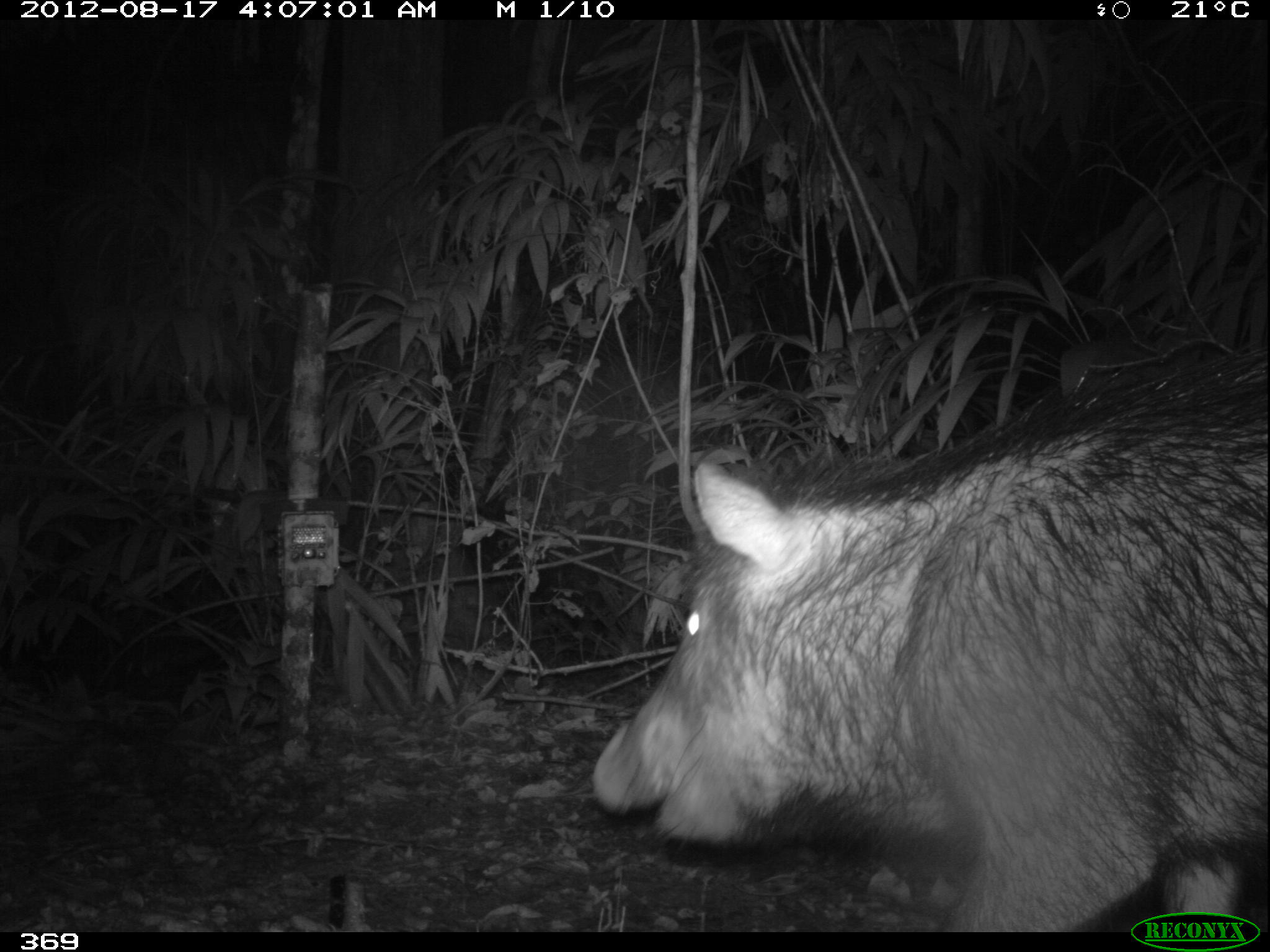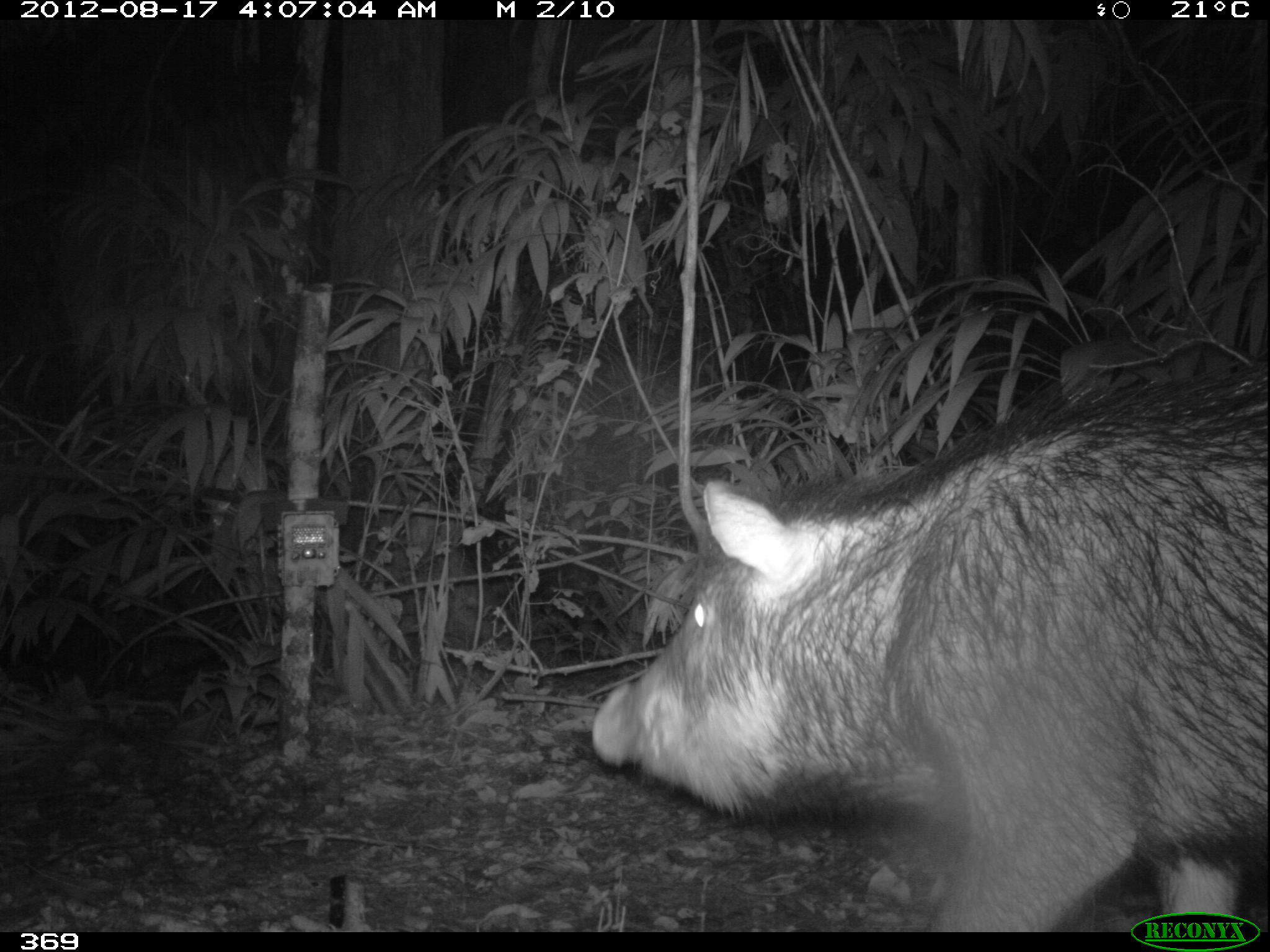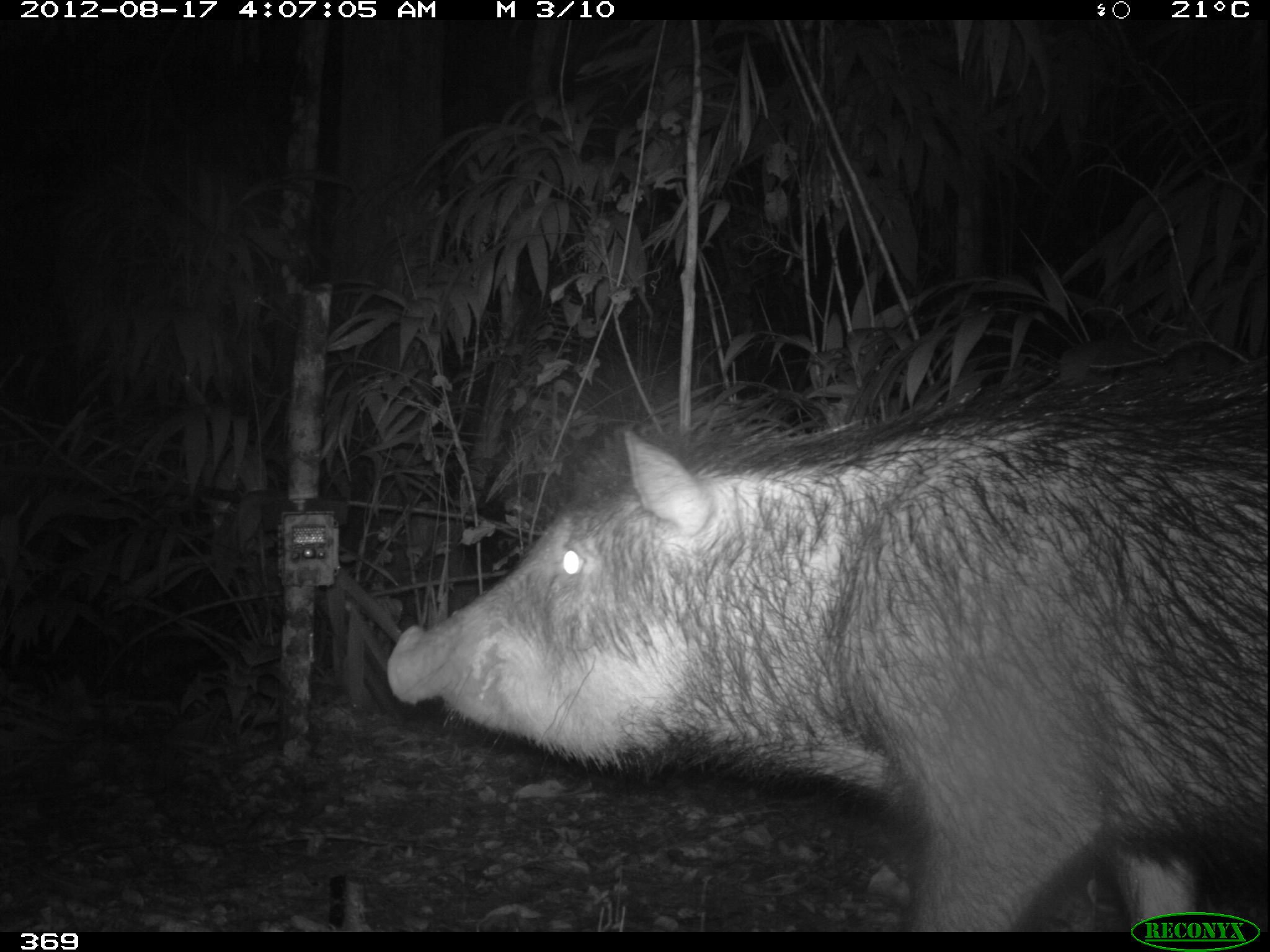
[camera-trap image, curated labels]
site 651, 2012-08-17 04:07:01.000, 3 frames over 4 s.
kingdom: Animalia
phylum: Chordata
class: Mammalia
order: Artiodactyla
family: Tayassuidae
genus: Tayassu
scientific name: Tayassu pecari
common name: white-lipped peccary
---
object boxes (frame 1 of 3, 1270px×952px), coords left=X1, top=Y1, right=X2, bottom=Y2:
tayassu pecari: left=592, top=339, right=1270, bottom=931